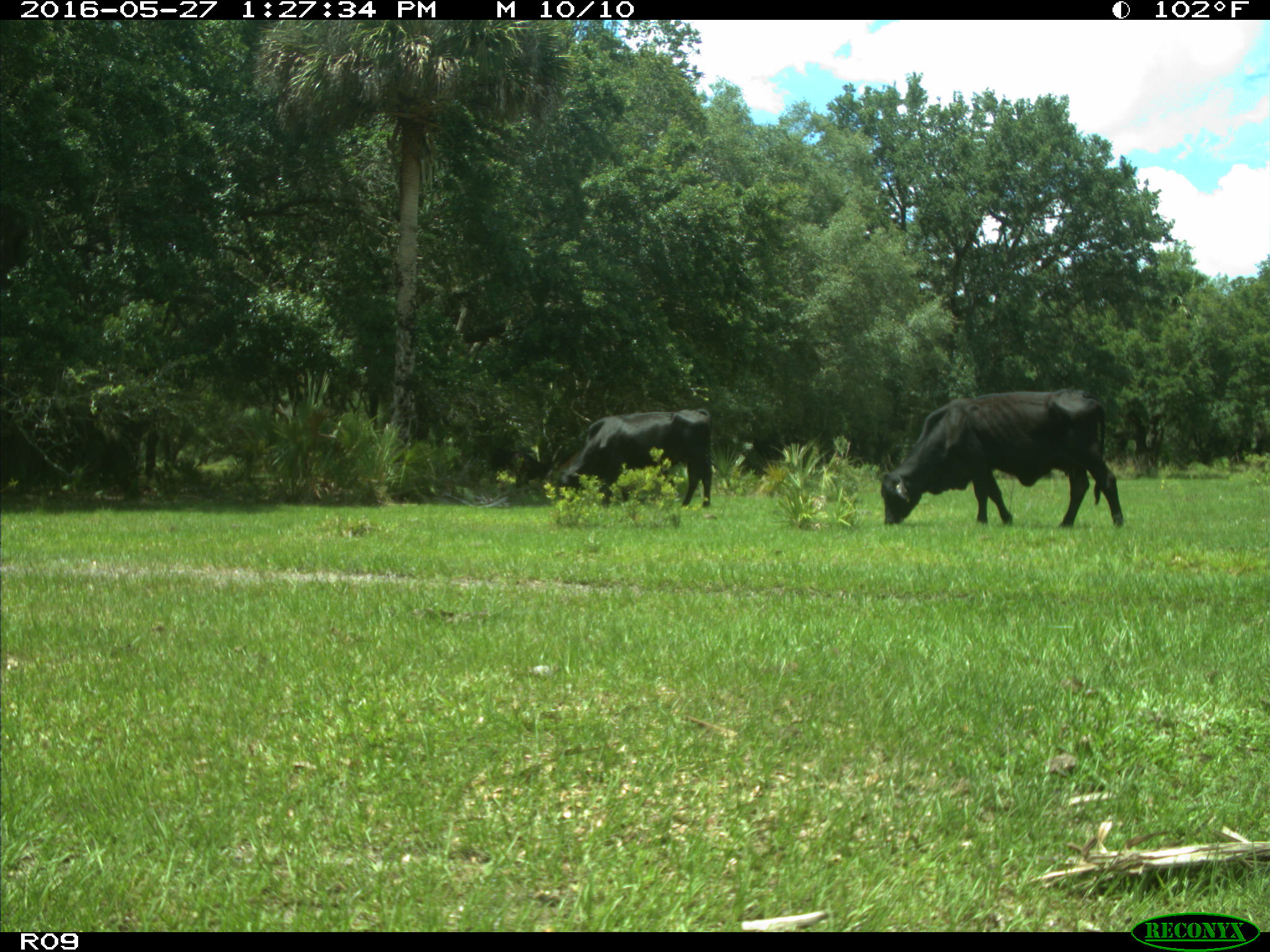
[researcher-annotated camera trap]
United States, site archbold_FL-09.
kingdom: Animalia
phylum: Chordata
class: Mammalia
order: Artiodactyla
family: Bovidae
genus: Bos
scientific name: Bos taurus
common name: domestic cow